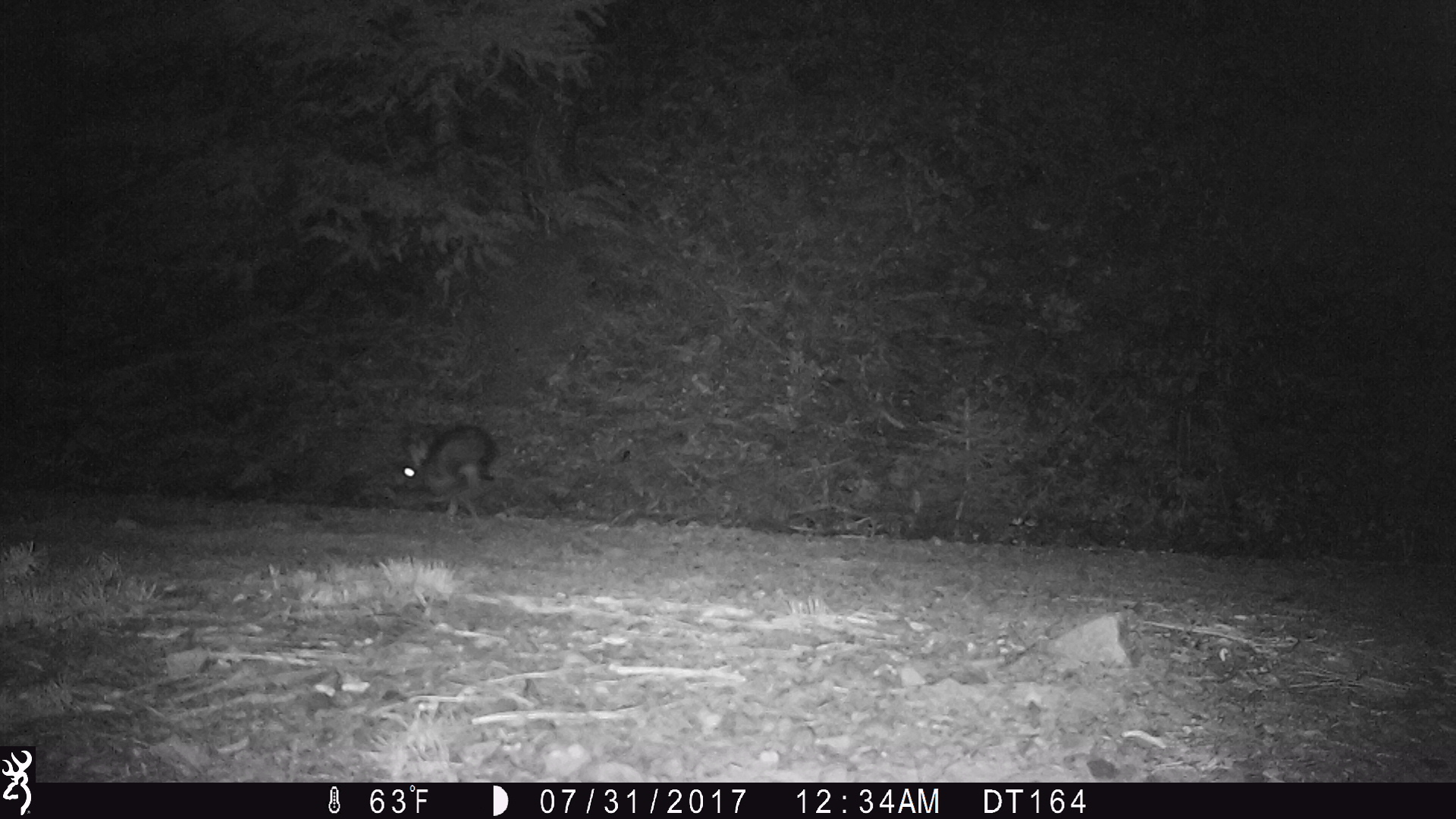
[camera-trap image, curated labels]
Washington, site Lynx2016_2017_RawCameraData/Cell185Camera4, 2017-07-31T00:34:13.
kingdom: Animalia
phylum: Chordata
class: Mammalia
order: Lagomorpha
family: Leporidae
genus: Lepus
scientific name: Lepus americanus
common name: snowshoe hare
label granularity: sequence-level